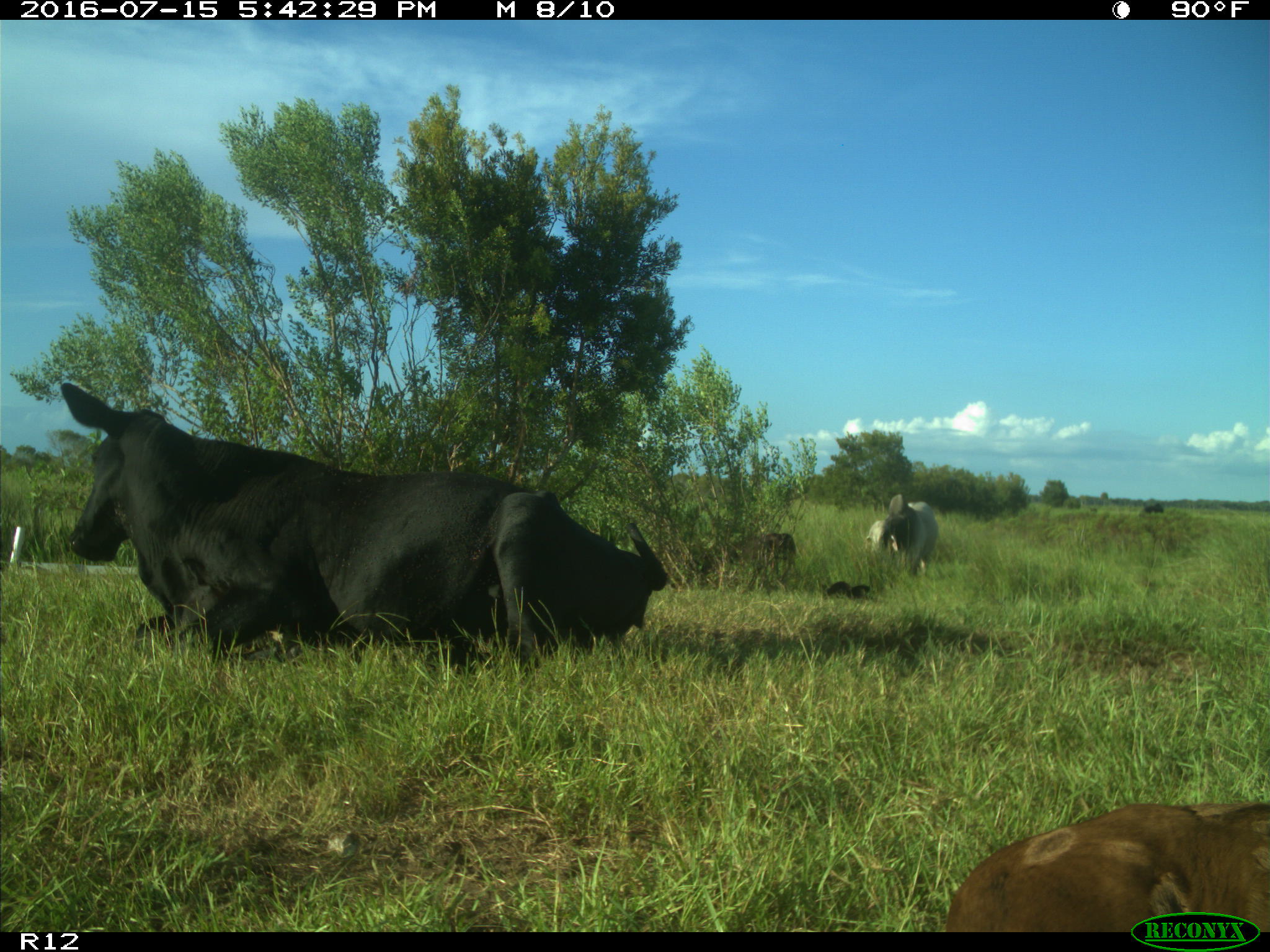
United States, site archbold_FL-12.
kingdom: Animalia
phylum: Chordata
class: Mammalia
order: Artiodactyla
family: Bovidae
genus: Bos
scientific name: Bos taurus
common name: domestic cow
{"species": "Bos taurus (domestic cow)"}